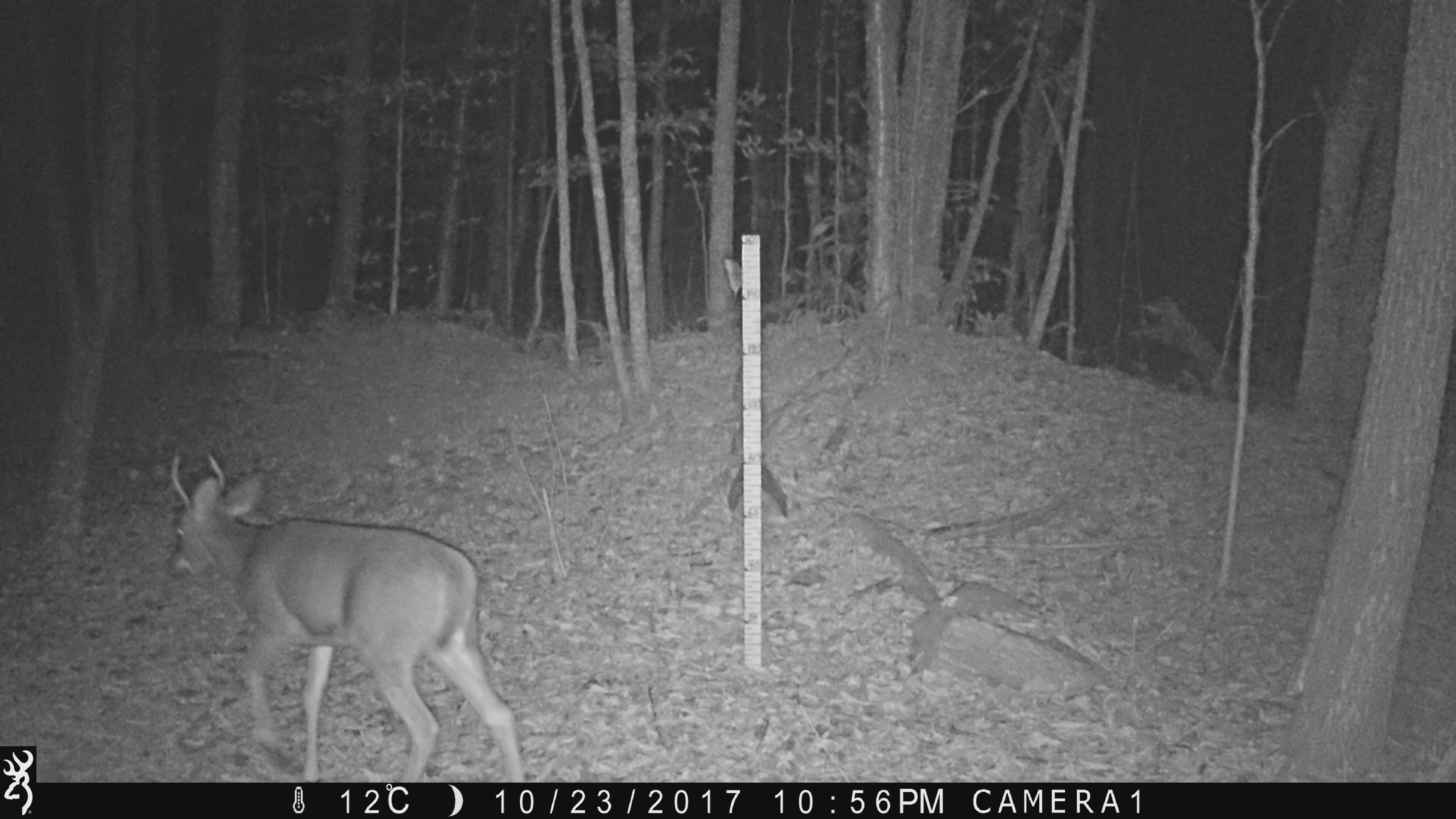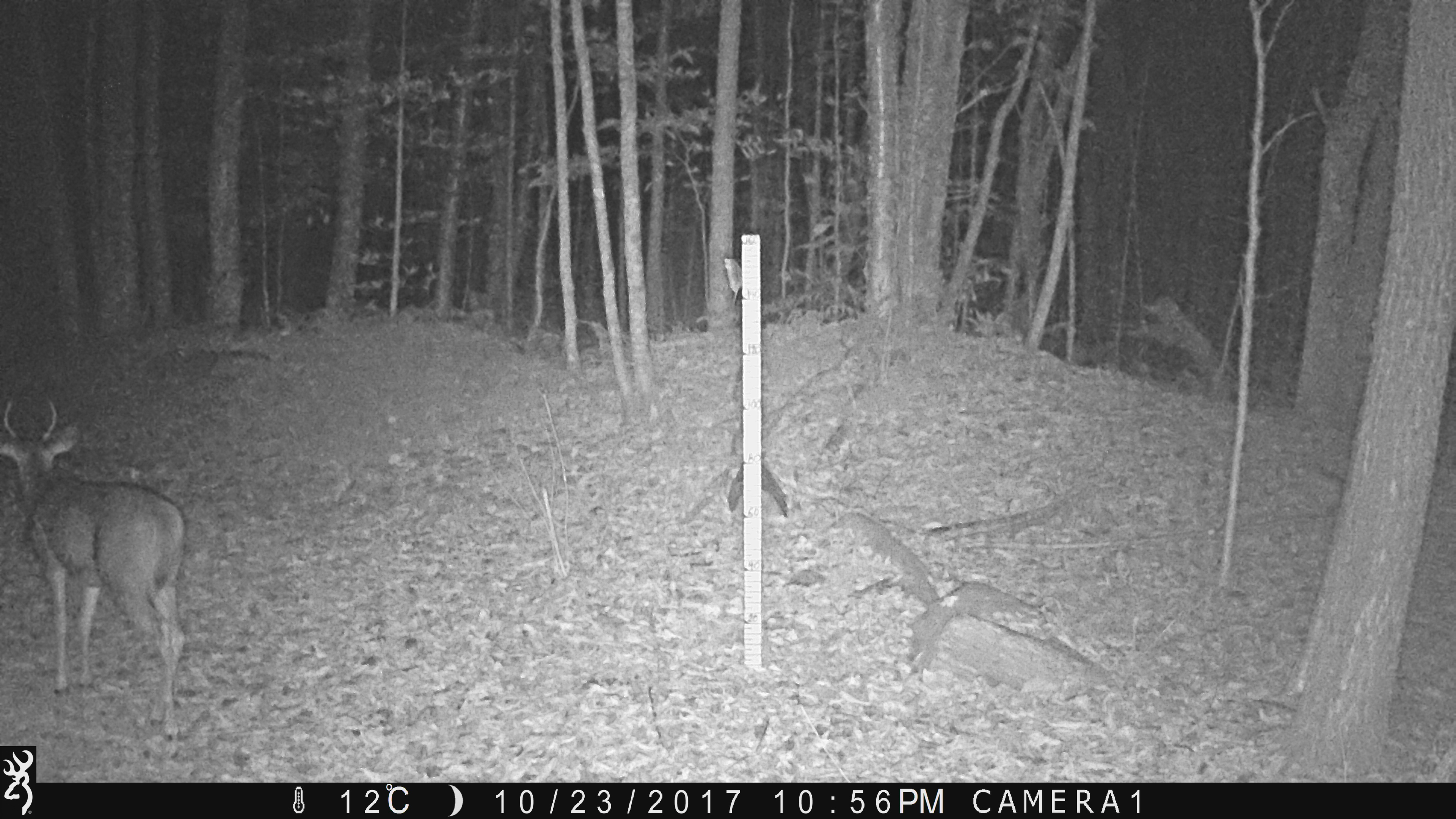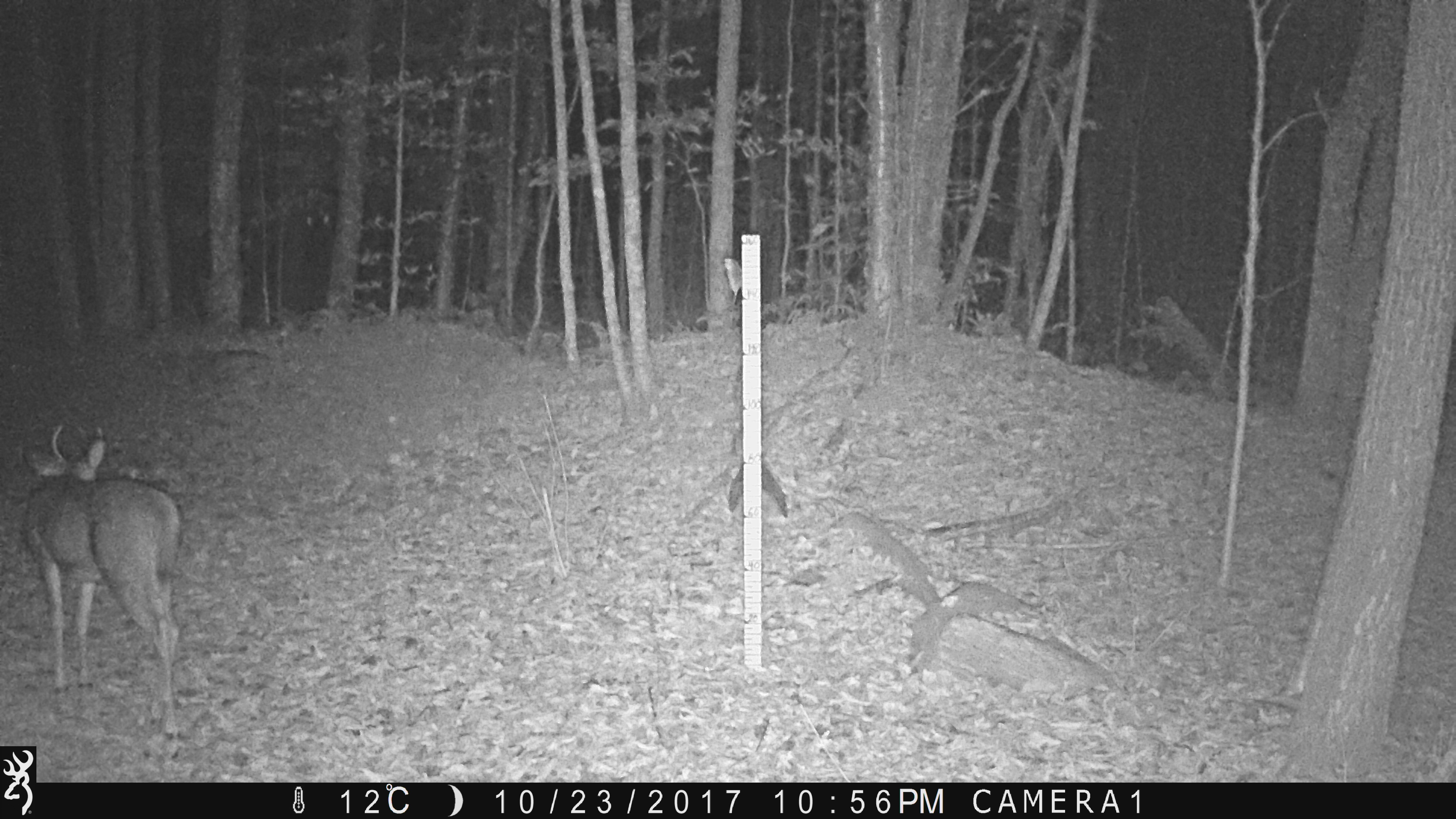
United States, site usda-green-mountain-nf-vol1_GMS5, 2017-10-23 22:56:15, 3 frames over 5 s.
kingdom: Animalia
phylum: Chordata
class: Mammalia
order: Artiodactyla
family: Cervidae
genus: Odocoileus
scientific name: Odocoileus virginianus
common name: white-tailed deer